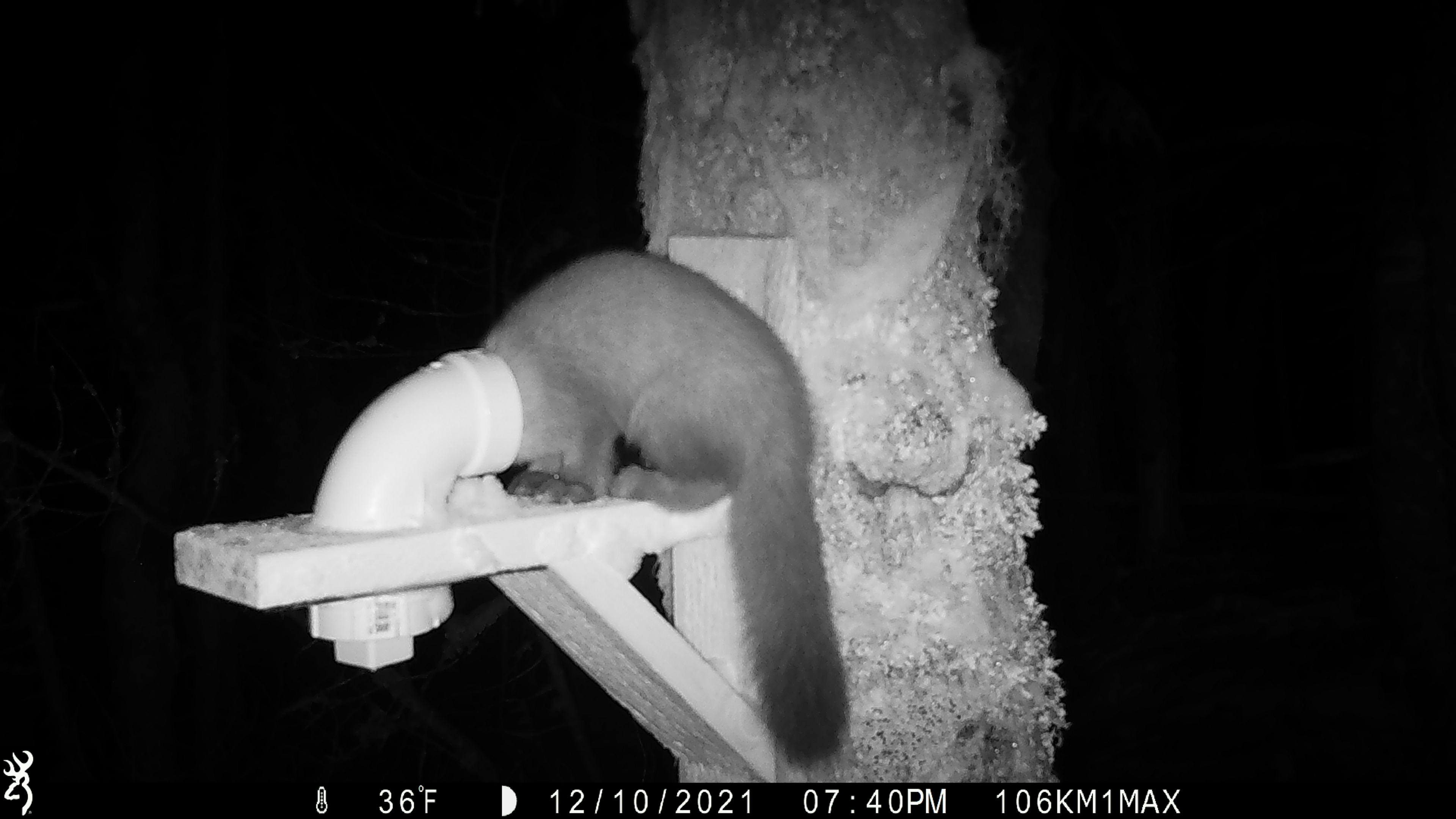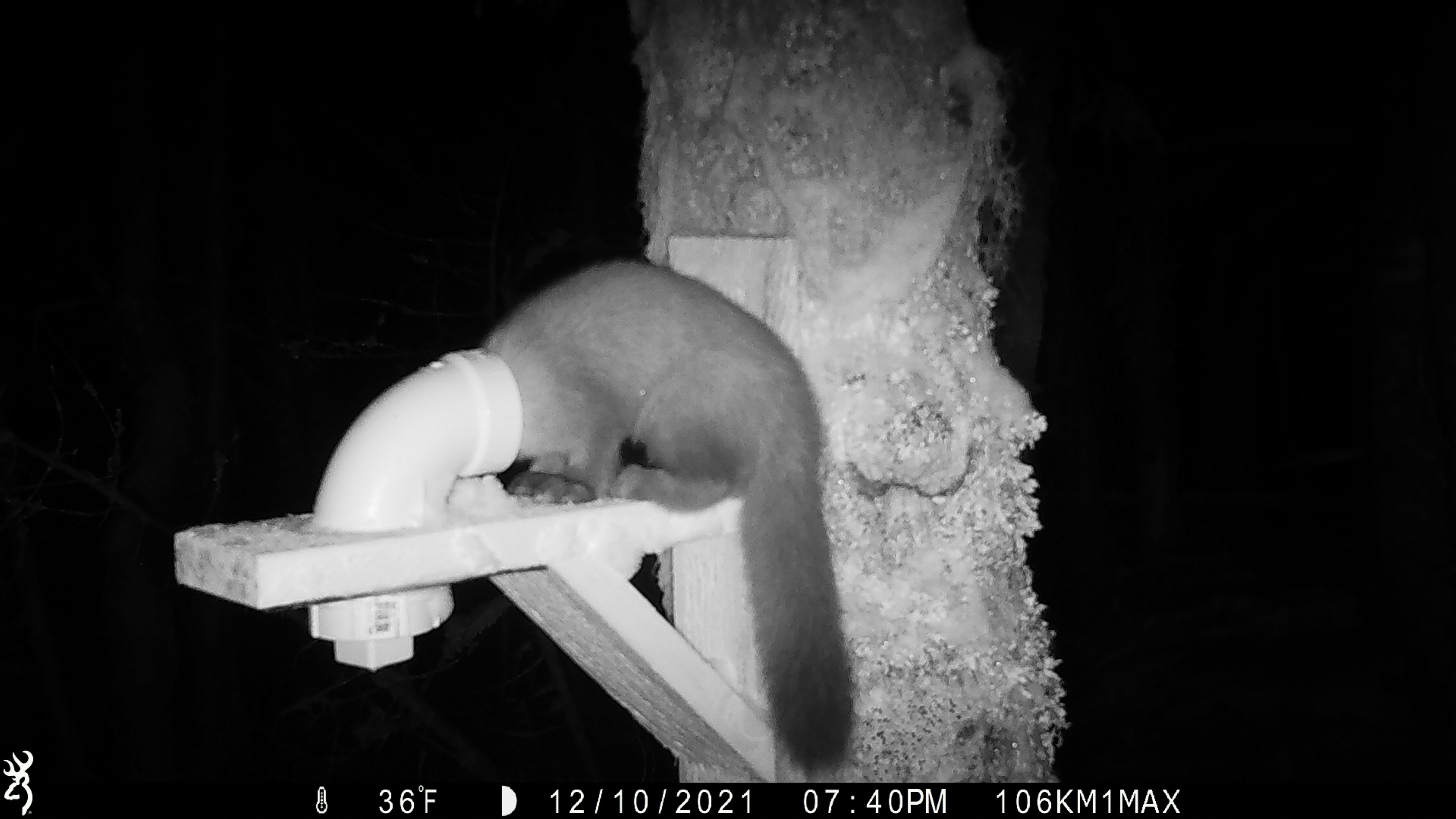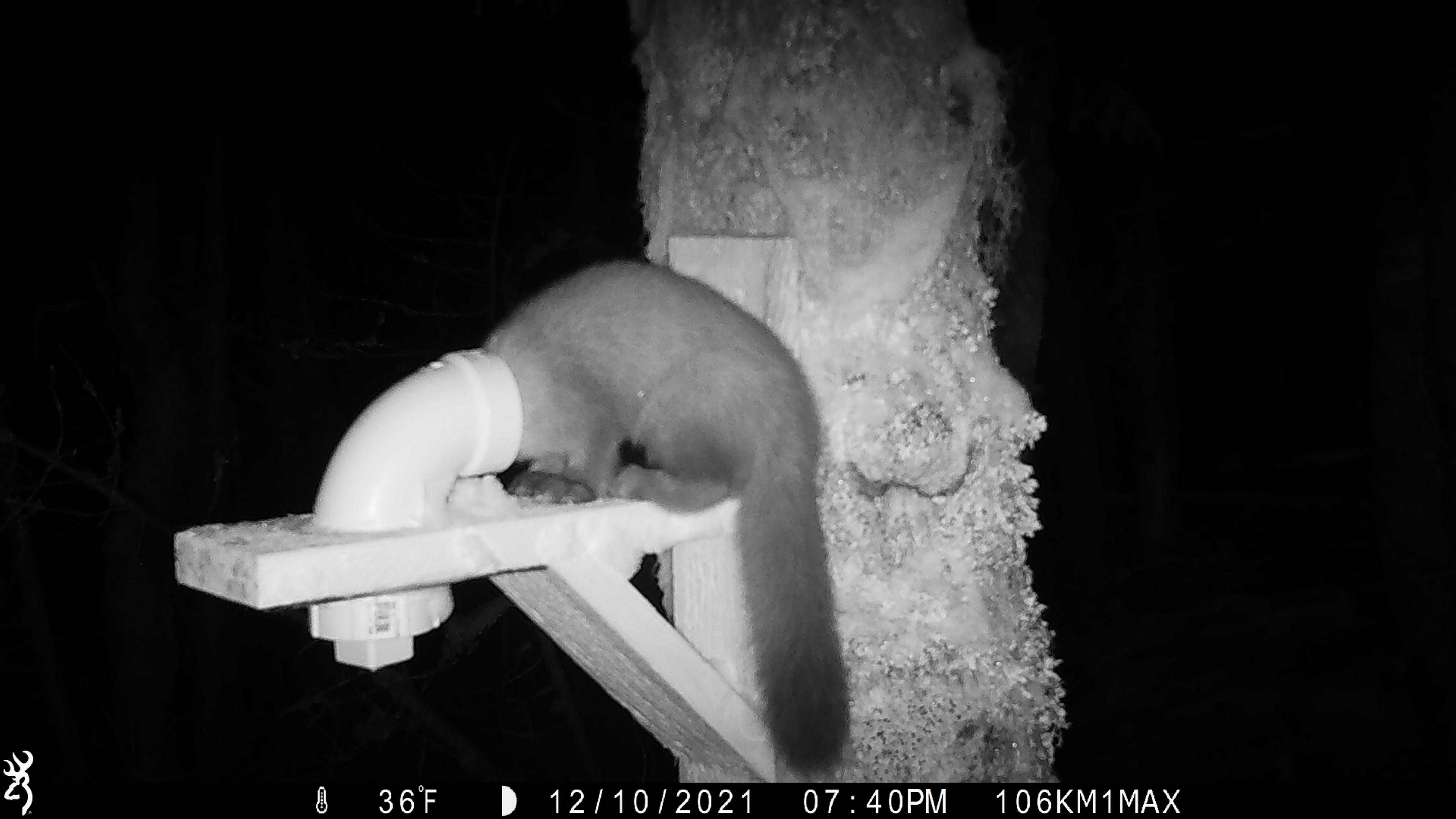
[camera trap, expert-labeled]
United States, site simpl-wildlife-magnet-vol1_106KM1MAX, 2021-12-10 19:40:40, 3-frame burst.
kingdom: Animalia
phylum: Chordata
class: Mammalia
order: Carnivora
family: Mustelidae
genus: Martes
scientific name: Martes americana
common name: american marten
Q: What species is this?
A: American marten (Martes americana).